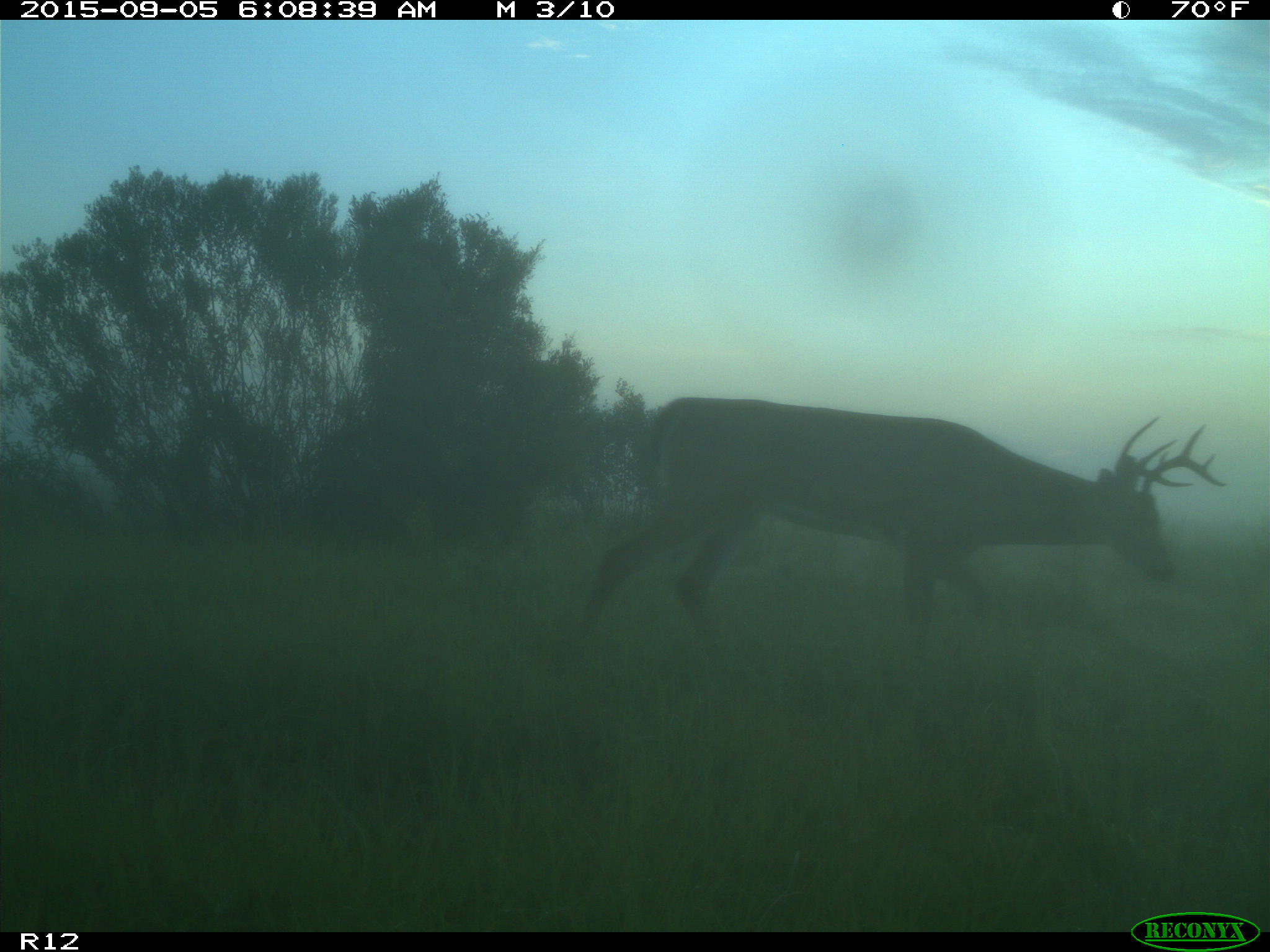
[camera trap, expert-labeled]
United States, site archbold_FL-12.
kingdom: Animalia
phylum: Chordata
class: Mammalia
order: Artiodactyla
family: Cervidae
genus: Odocoileus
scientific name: Odocoileus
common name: deer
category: unidentified deer